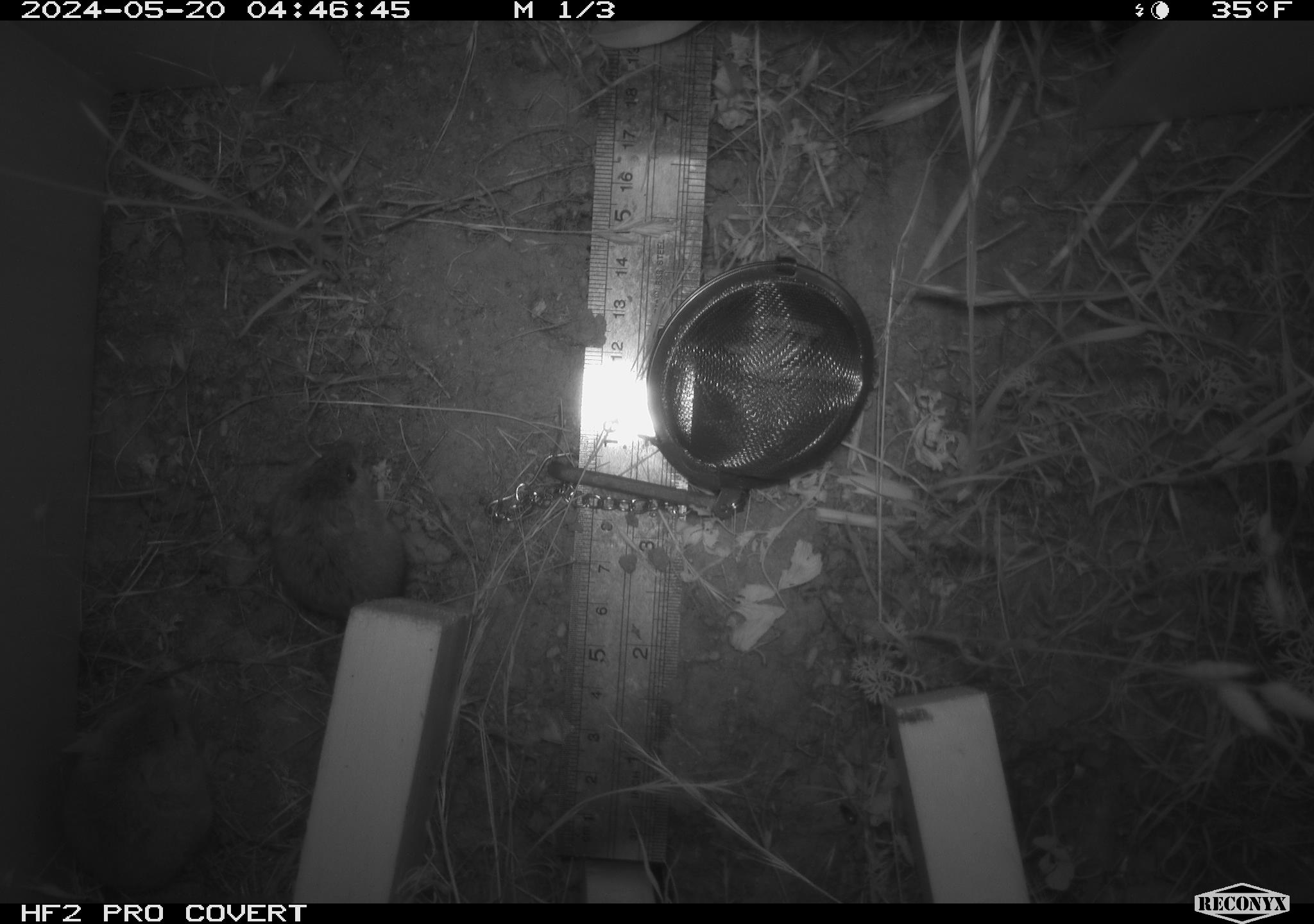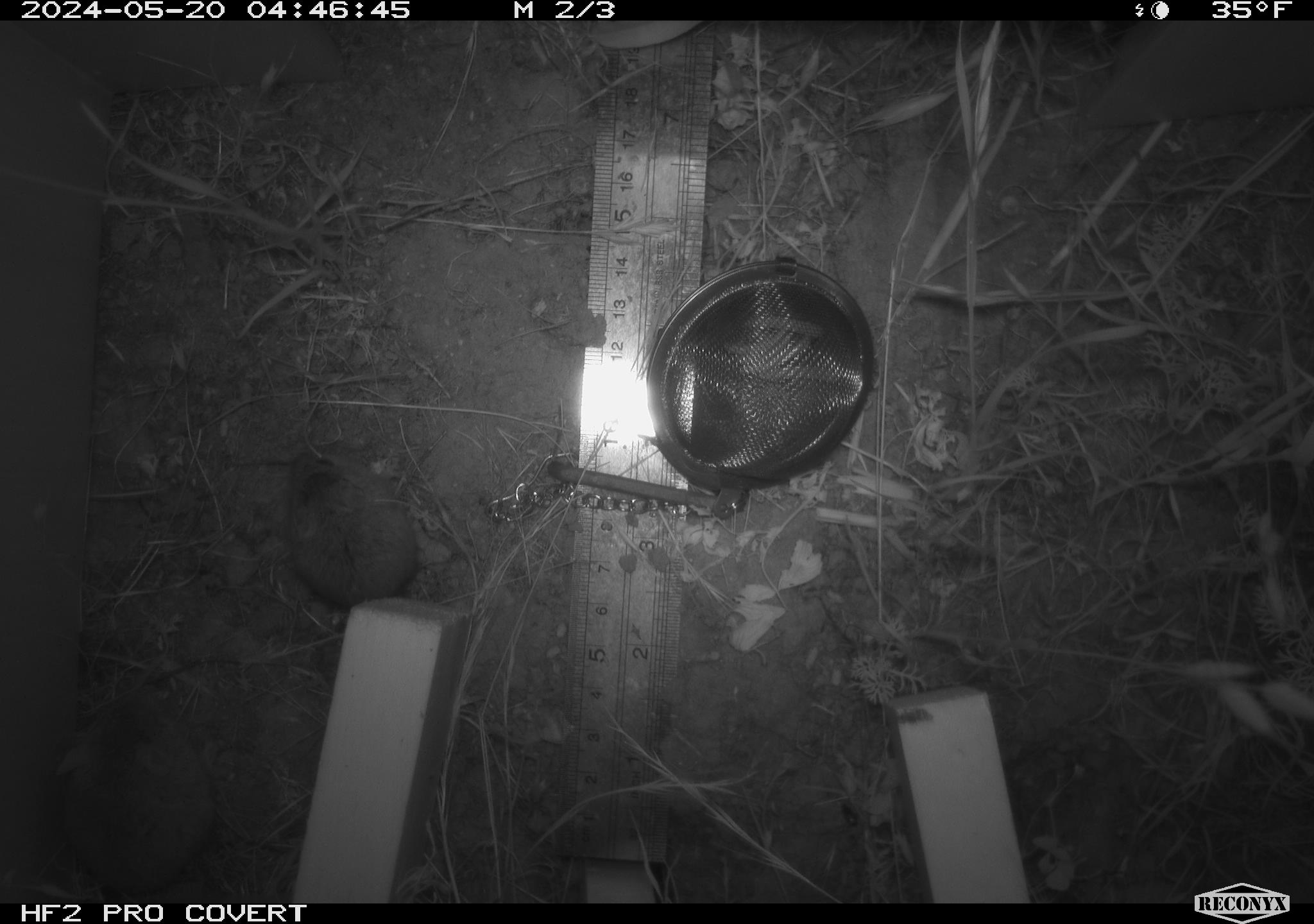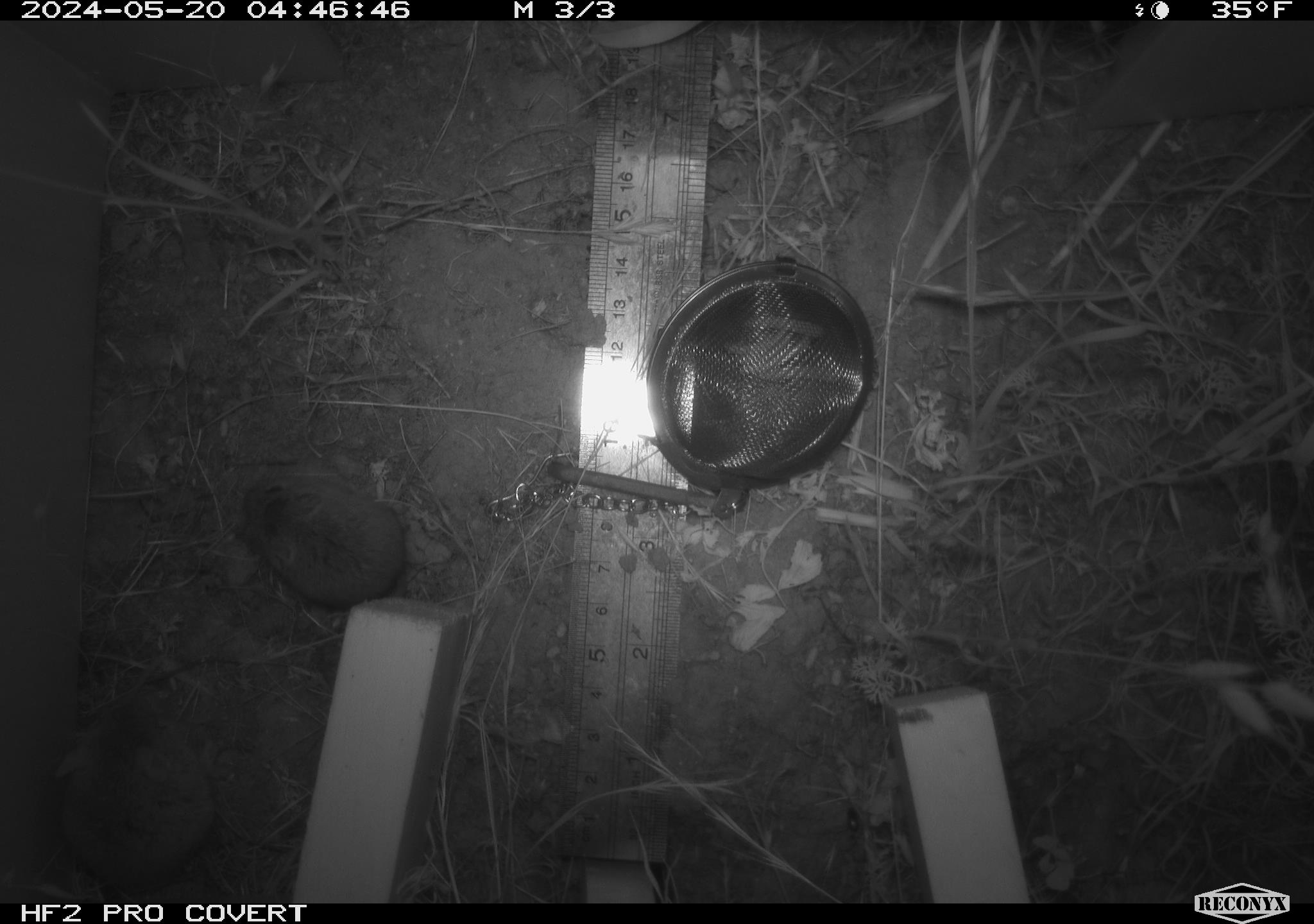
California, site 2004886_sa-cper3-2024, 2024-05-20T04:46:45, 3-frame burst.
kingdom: Animalia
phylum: Chordata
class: Mammalia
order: Rodentia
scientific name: Rodentia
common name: rodent